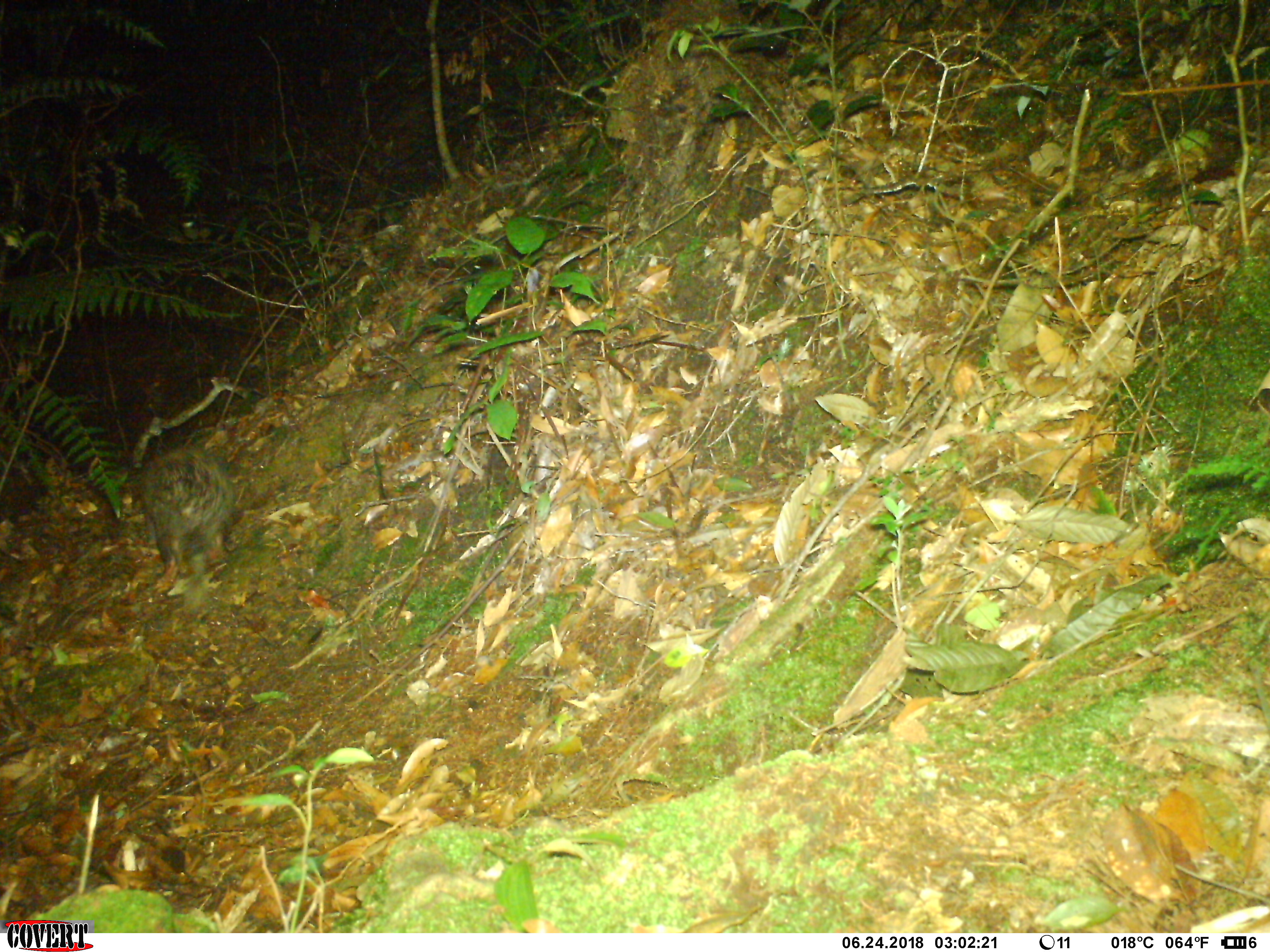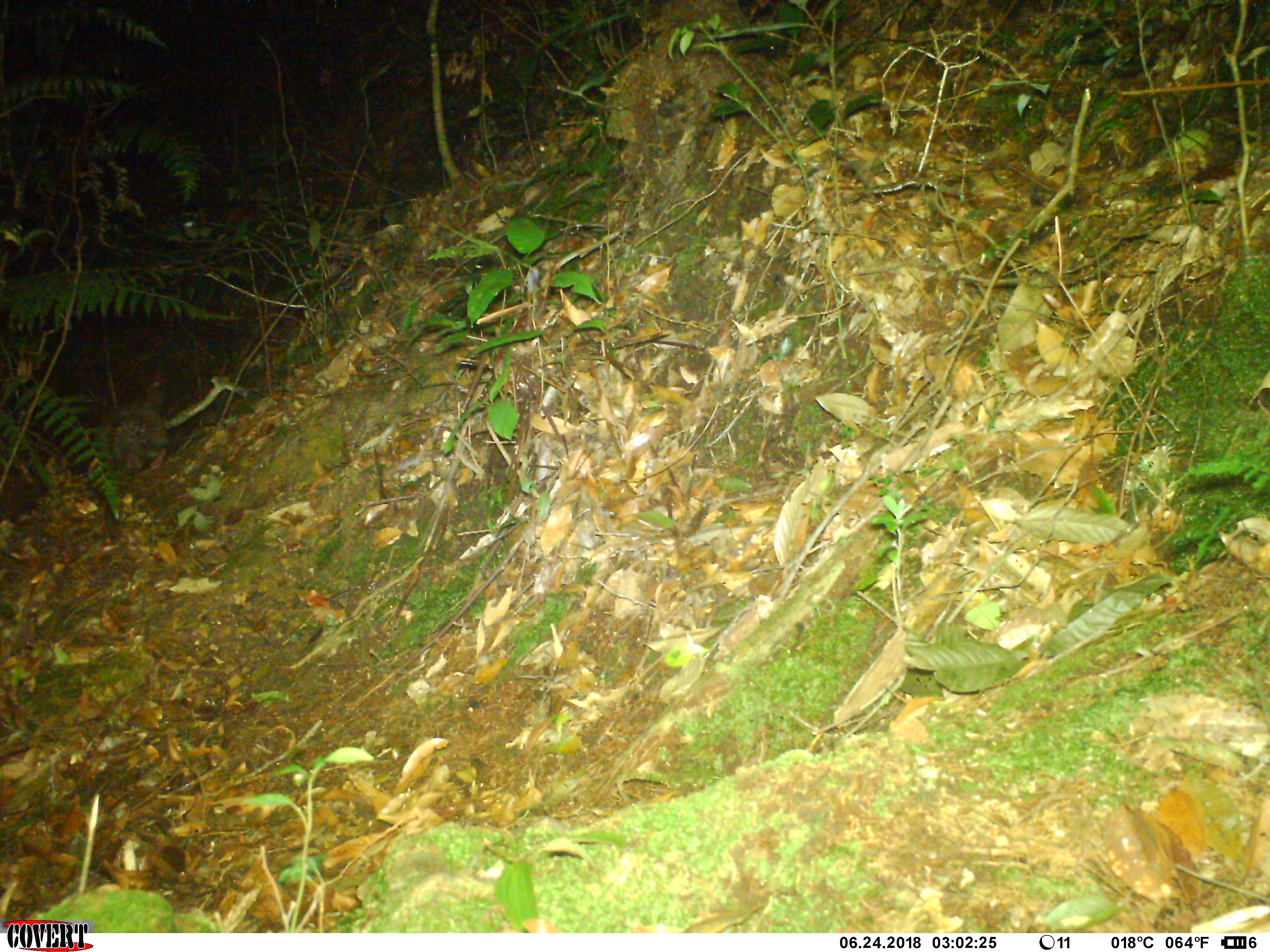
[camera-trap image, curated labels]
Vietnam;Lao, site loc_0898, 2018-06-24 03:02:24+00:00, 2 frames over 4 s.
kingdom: Animalia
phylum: Chordata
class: Mammalia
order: Rodentia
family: Hystricidae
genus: Atherurus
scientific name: Atherurus macrourus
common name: asiatic brush-tailed porcupine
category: asiatic brush tailed porcupine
Asiatic brush tailed porcupine (asiatic brush-tailed porcupine) (Atherurus macrourus). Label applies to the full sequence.